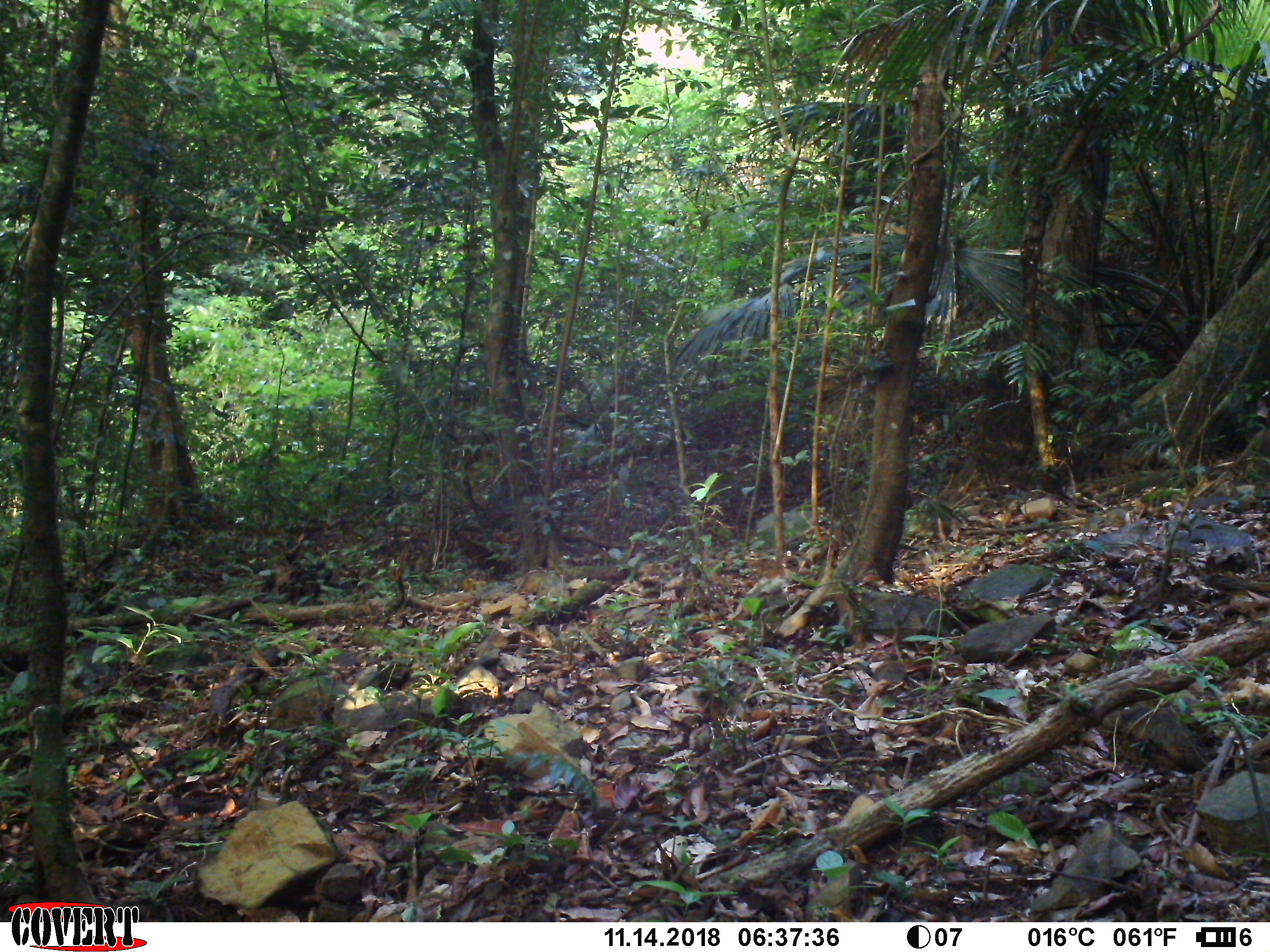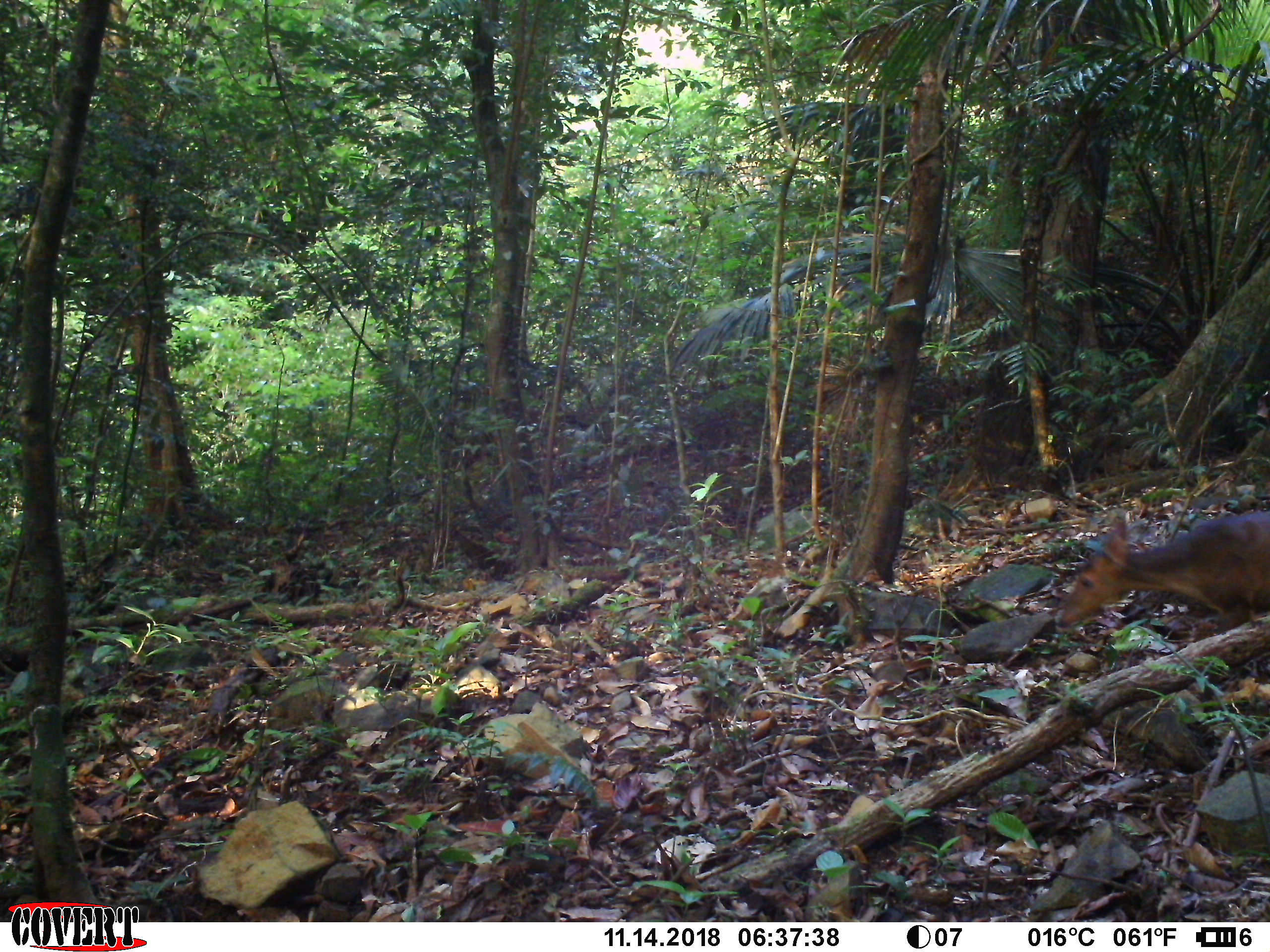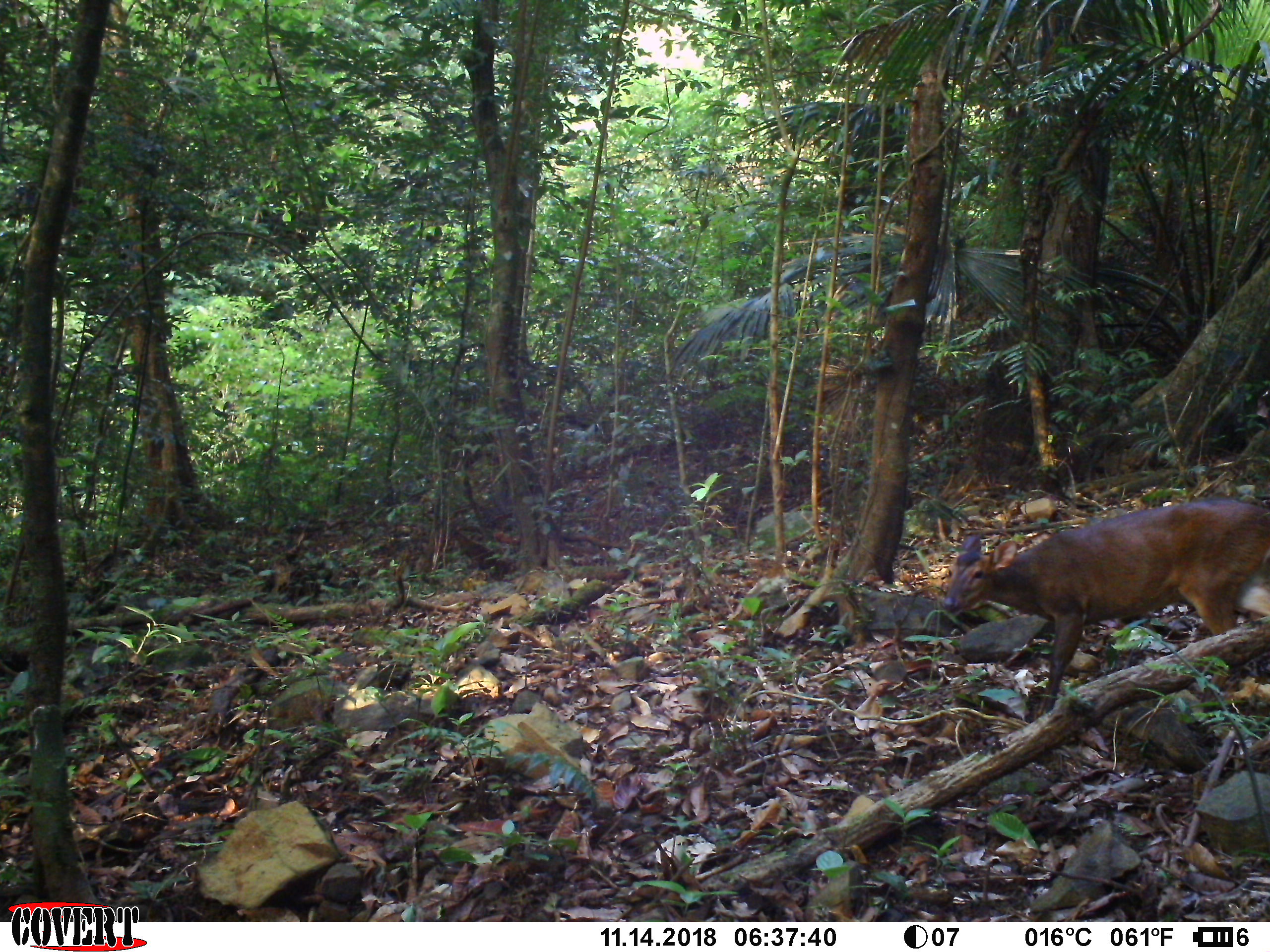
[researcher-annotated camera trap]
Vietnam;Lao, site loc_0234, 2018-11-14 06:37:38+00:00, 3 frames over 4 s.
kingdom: Animalia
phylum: Chordata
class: Mammalia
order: Artiodactyla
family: Cervidae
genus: Muntiacus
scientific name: Muntiacus vuquangensis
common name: large-antlered muntjac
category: large antlered muntjac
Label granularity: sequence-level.